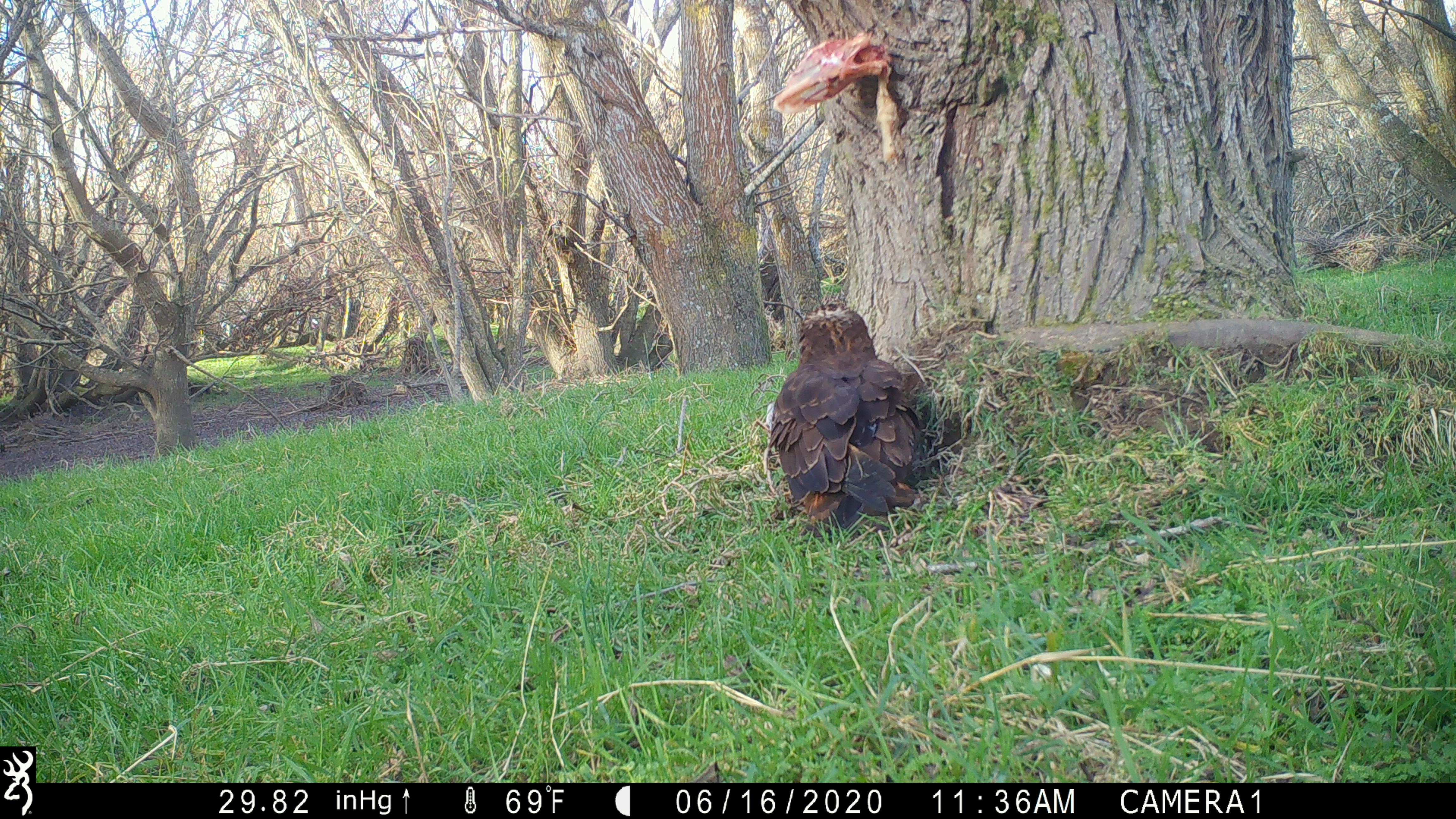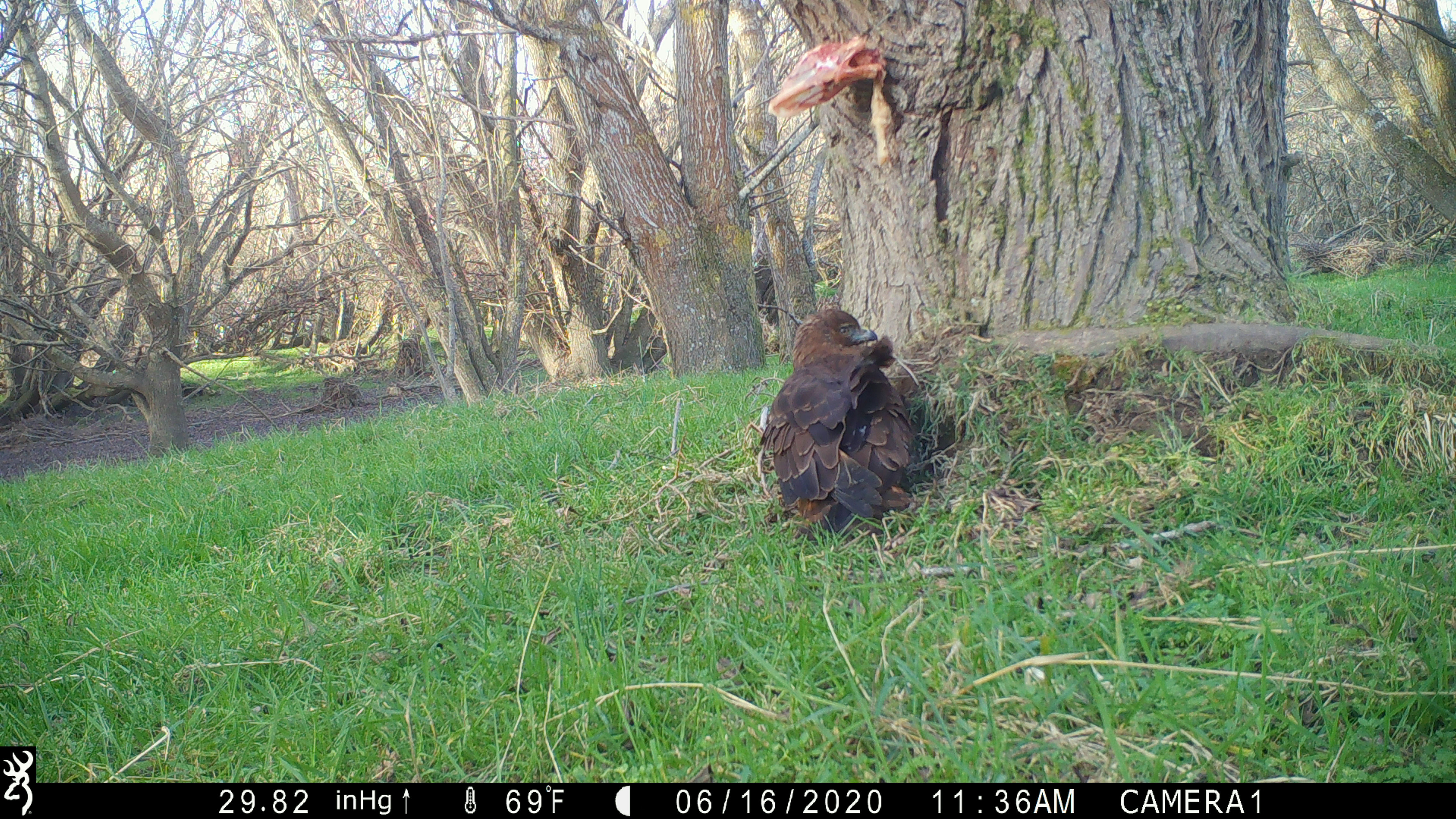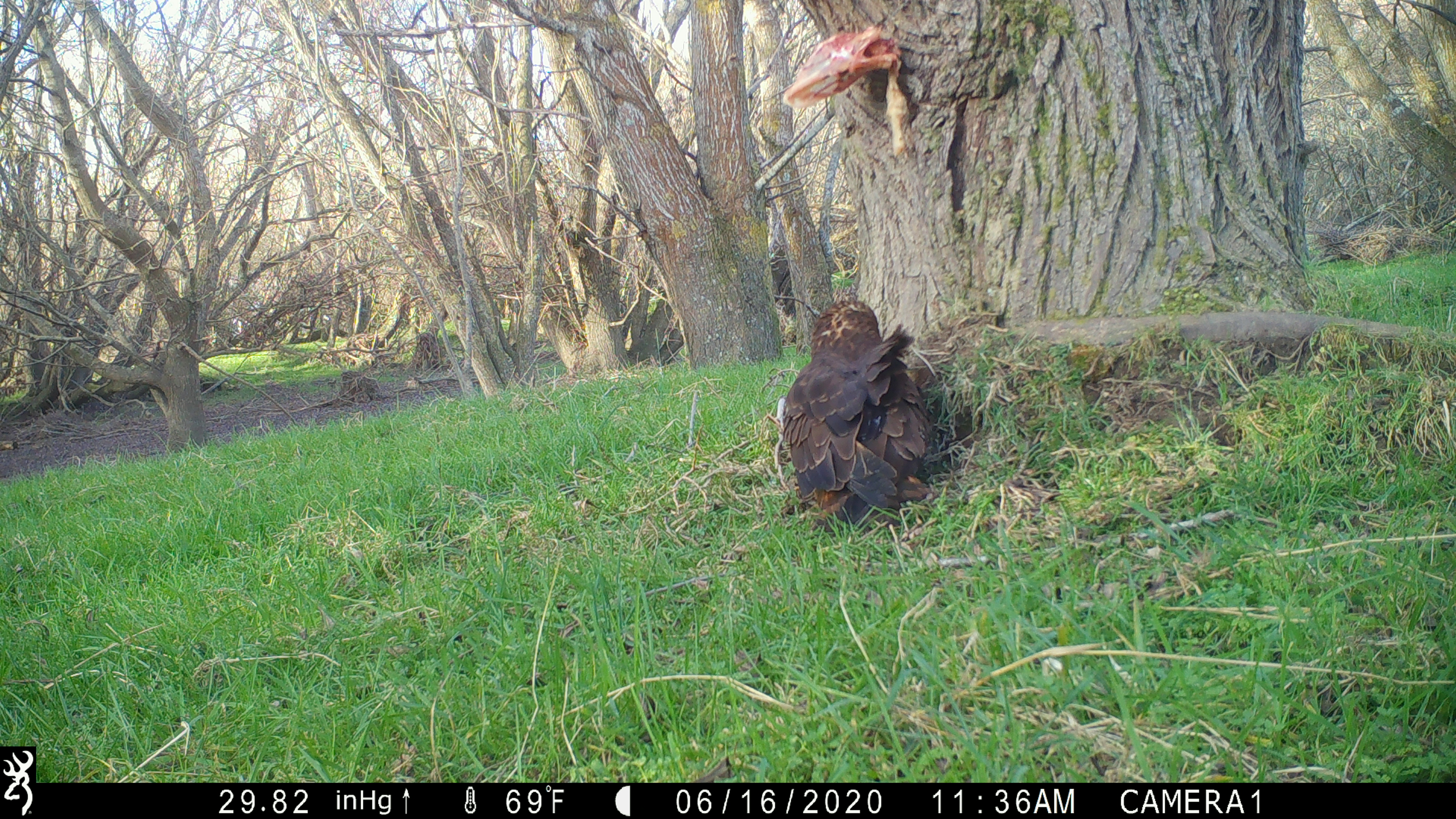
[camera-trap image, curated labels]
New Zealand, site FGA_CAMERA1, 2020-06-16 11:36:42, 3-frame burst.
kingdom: Animalia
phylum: Chordata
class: Aves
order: Accipitriformes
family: Accipitridae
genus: Circus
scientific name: Circus approximans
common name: swamp harrier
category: harrier